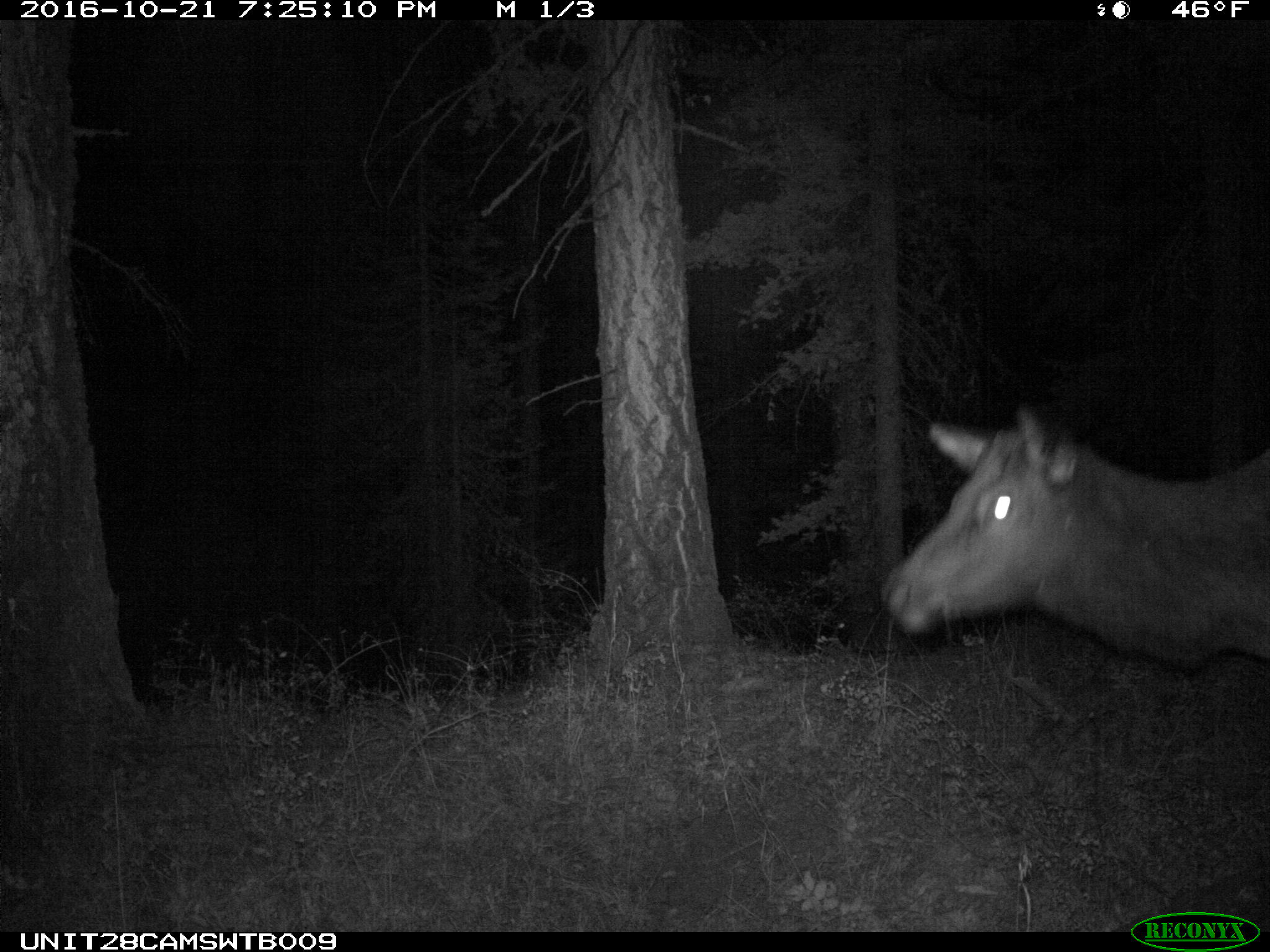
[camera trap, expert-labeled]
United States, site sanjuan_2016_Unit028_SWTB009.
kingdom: Animalia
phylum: Chordata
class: Mammalia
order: Artiodactyla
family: Cervidae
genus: Cervus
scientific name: Cervus elaphus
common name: red deer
Cervus elaphus (red deer).